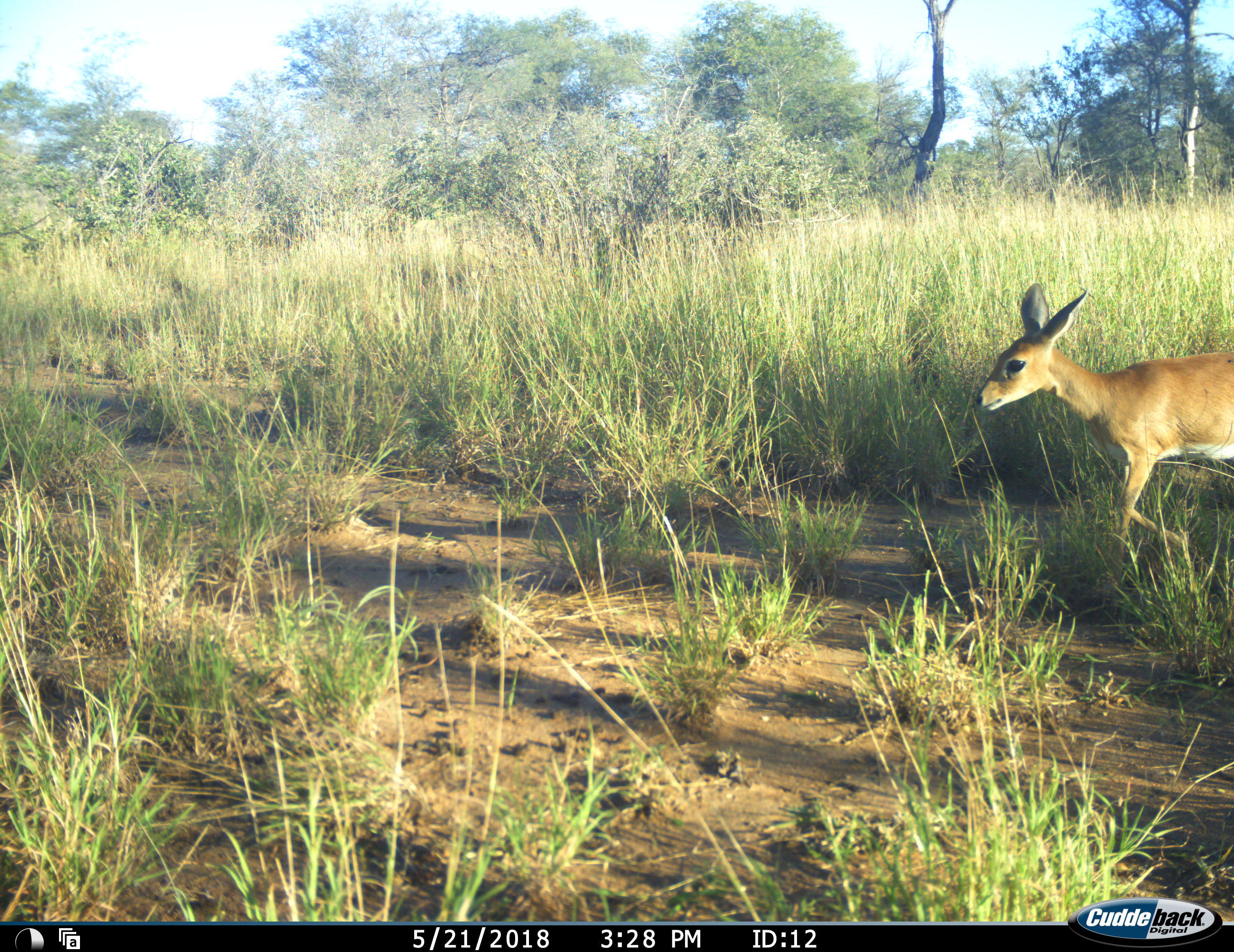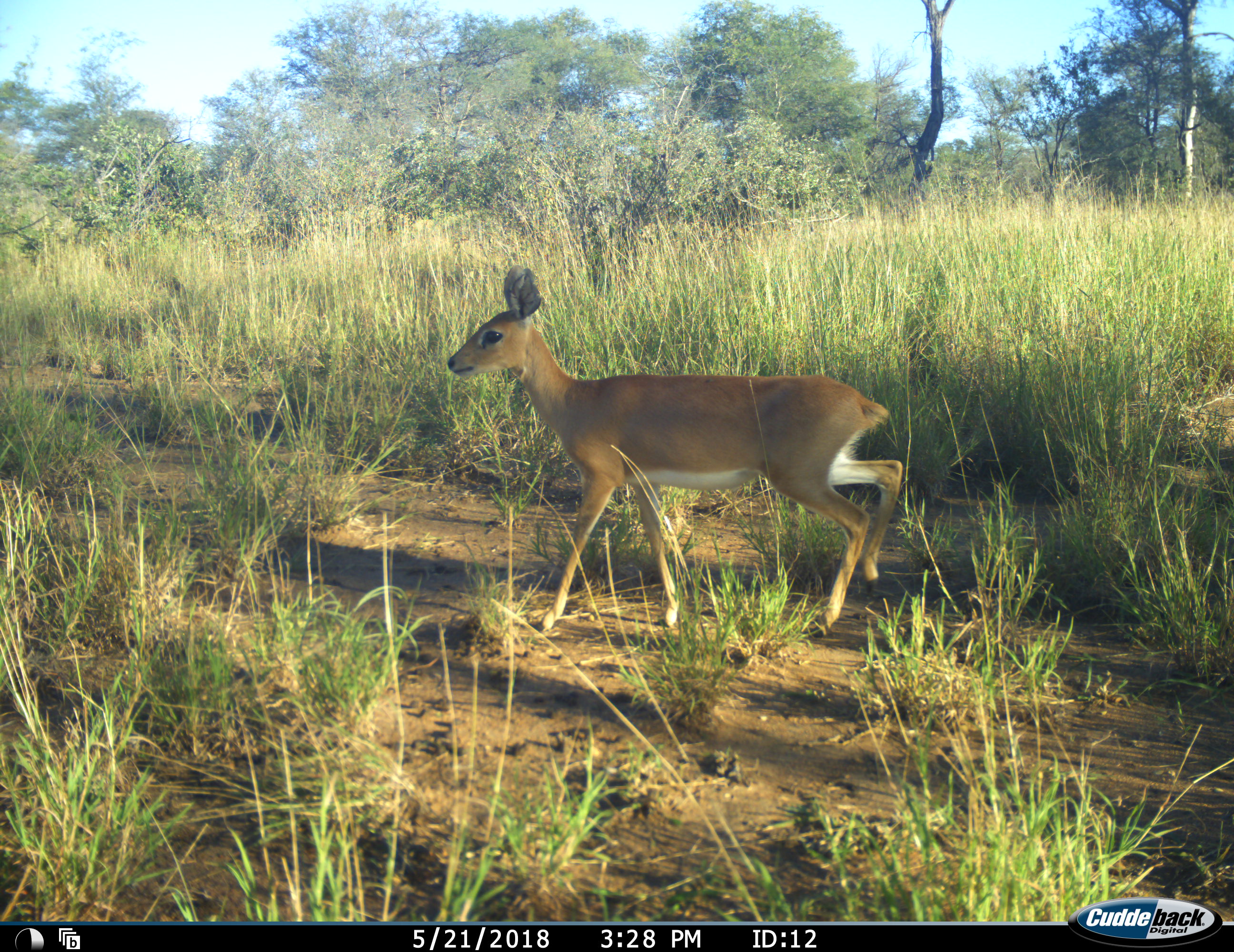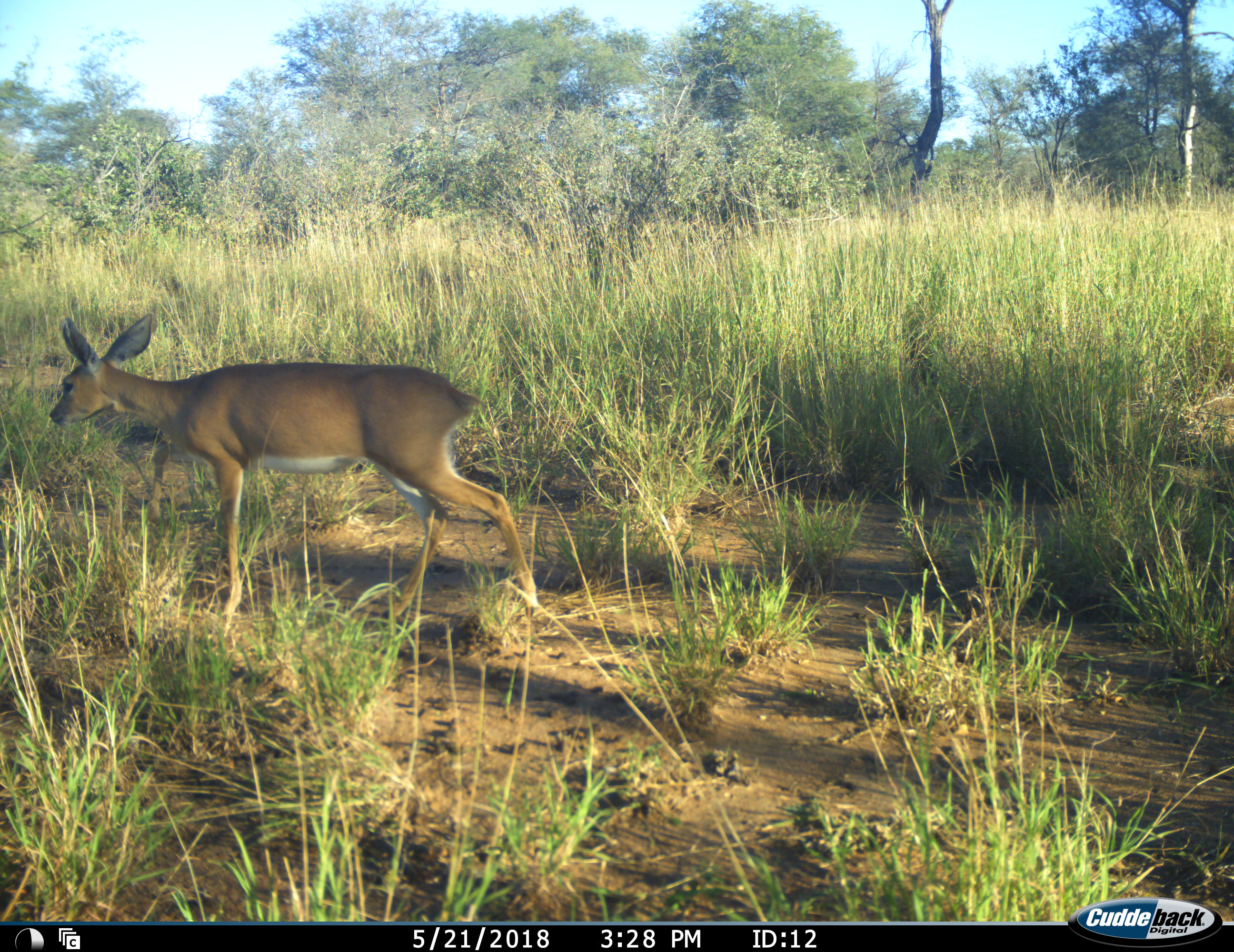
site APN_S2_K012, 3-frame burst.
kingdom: Animalia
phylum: Chordata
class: Mammalia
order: Artiodactyla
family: Bovidae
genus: Ourebia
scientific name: Ourebia ourebi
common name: oribi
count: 1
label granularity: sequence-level